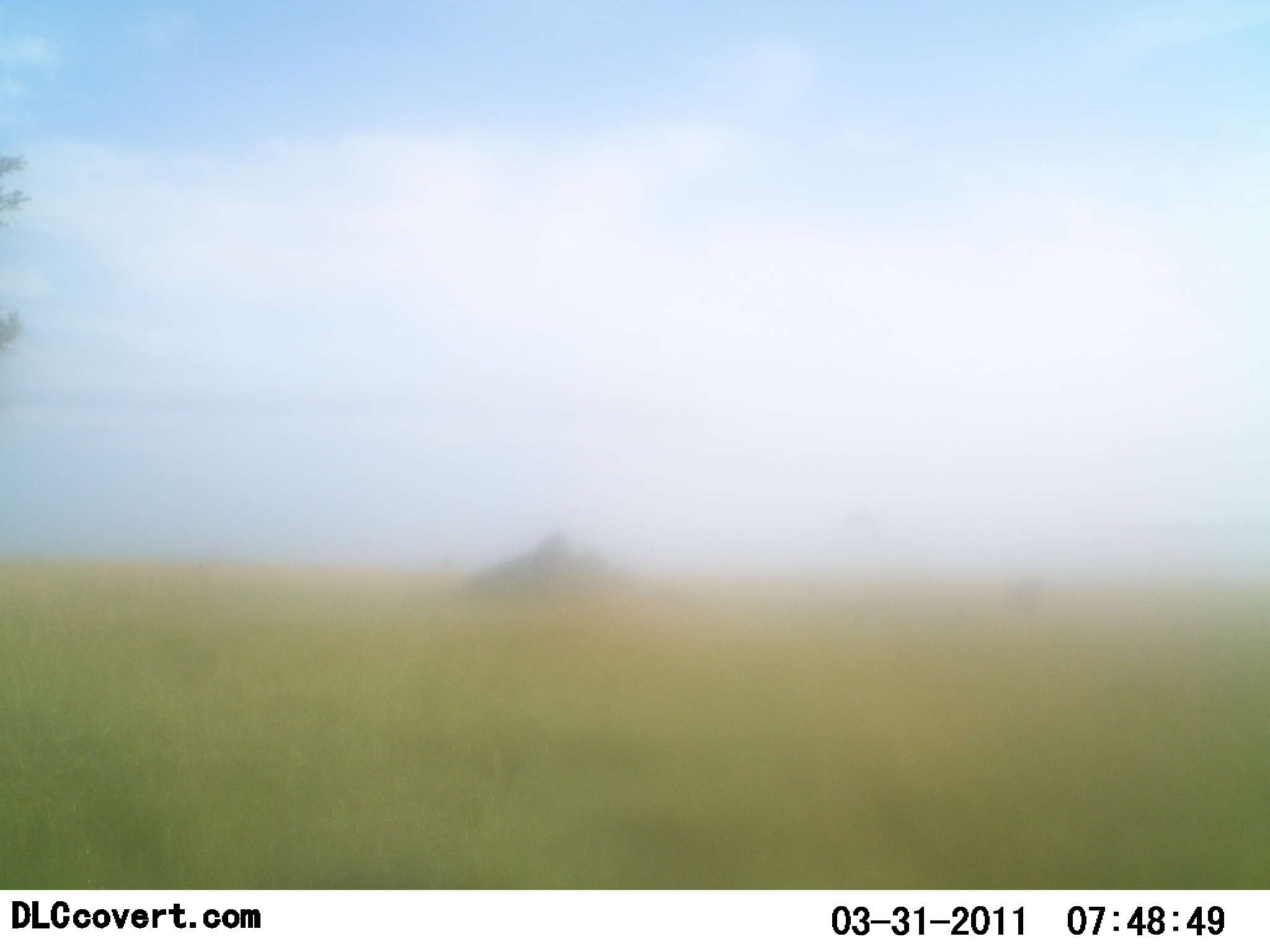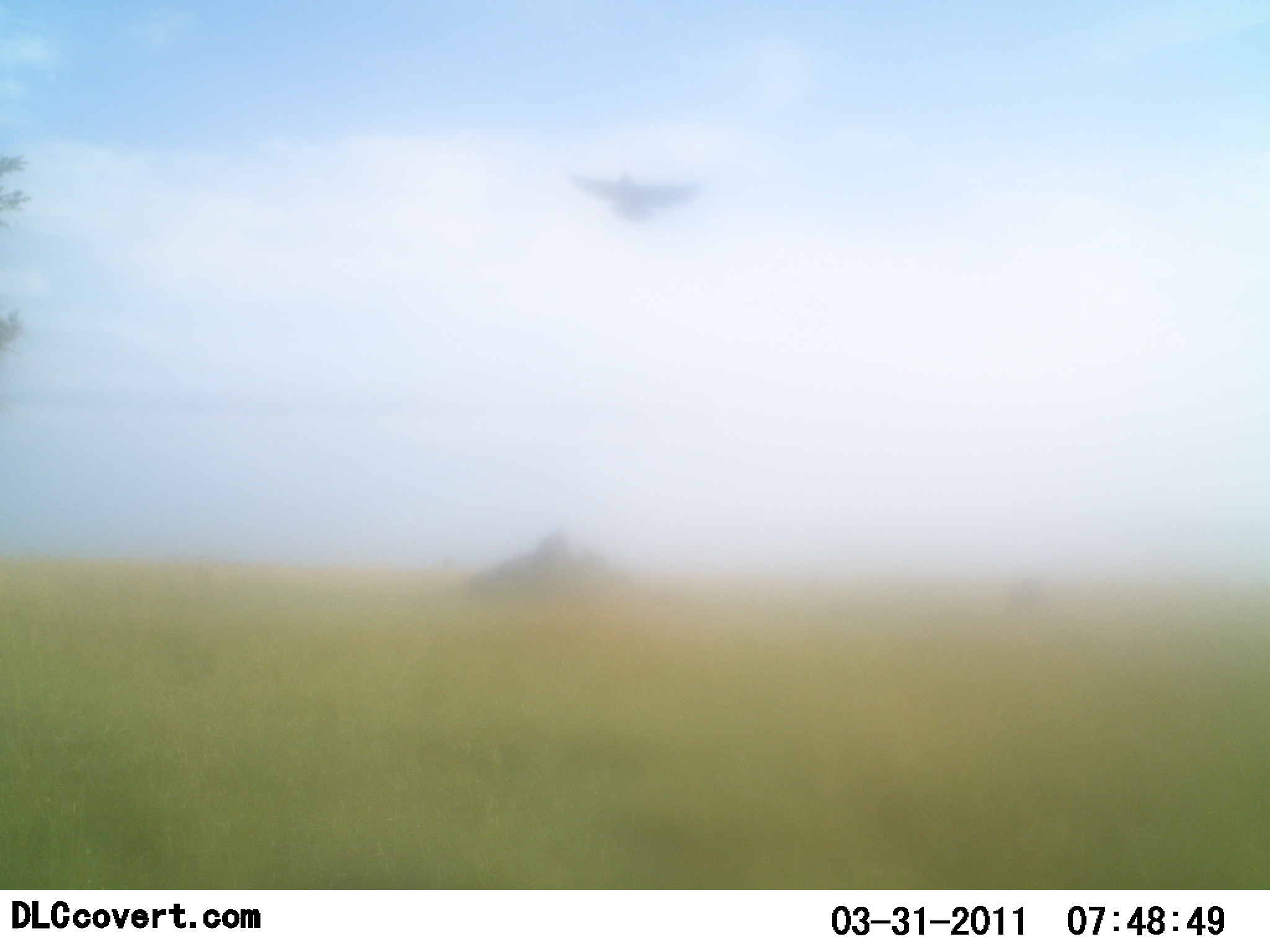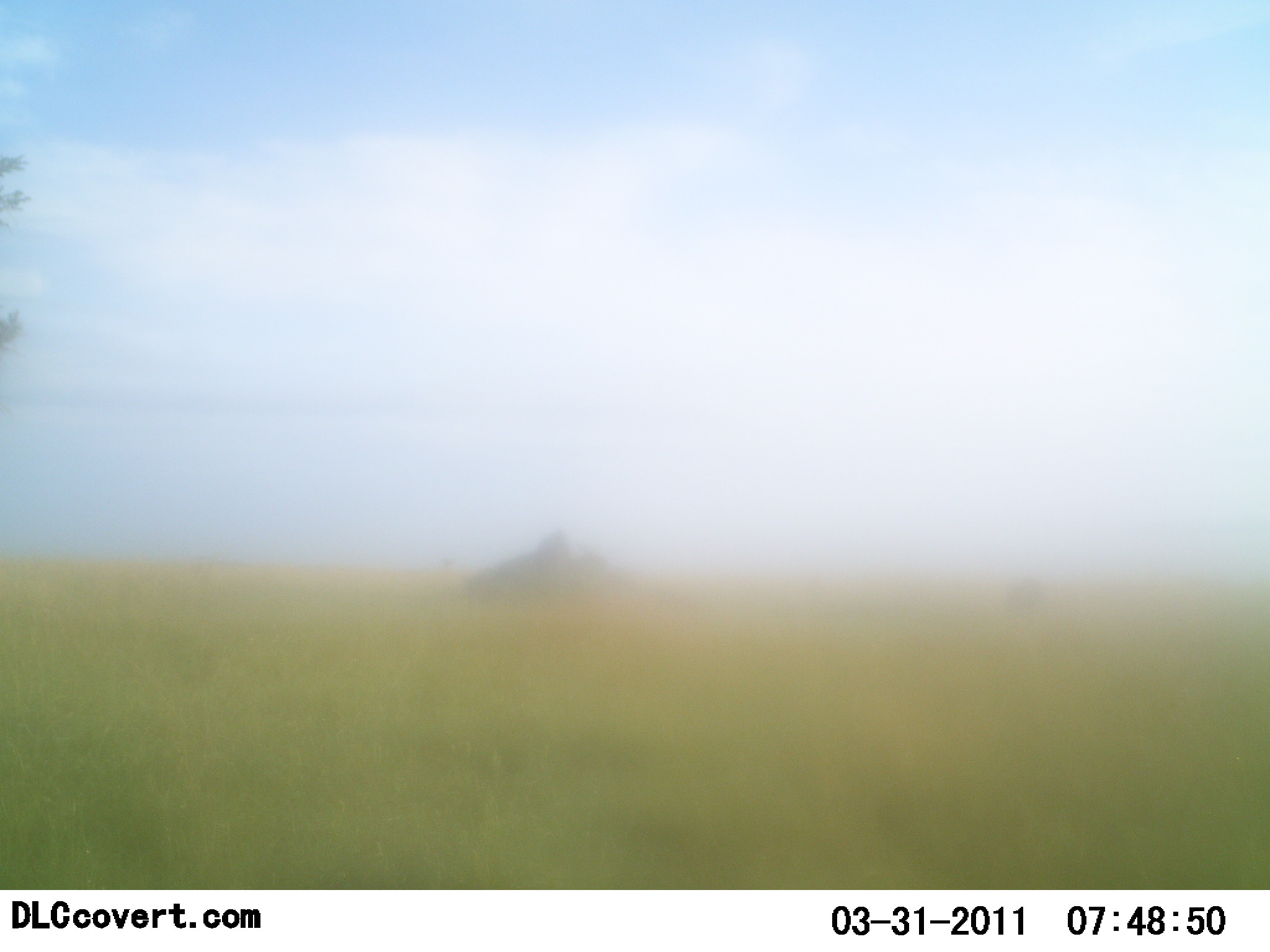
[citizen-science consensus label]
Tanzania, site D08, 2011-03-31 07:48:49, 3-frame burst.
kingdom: Animalia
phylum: Chordata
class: Aves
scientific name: Aves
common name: bird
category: otherbird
Otherbird (bird) (Aves), count 1. Behavior (volunteer vote fractions): standing 0%, resting 0%, moving 100%, interacting 0%. Young present (vote fraction): 0%. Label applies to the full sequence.